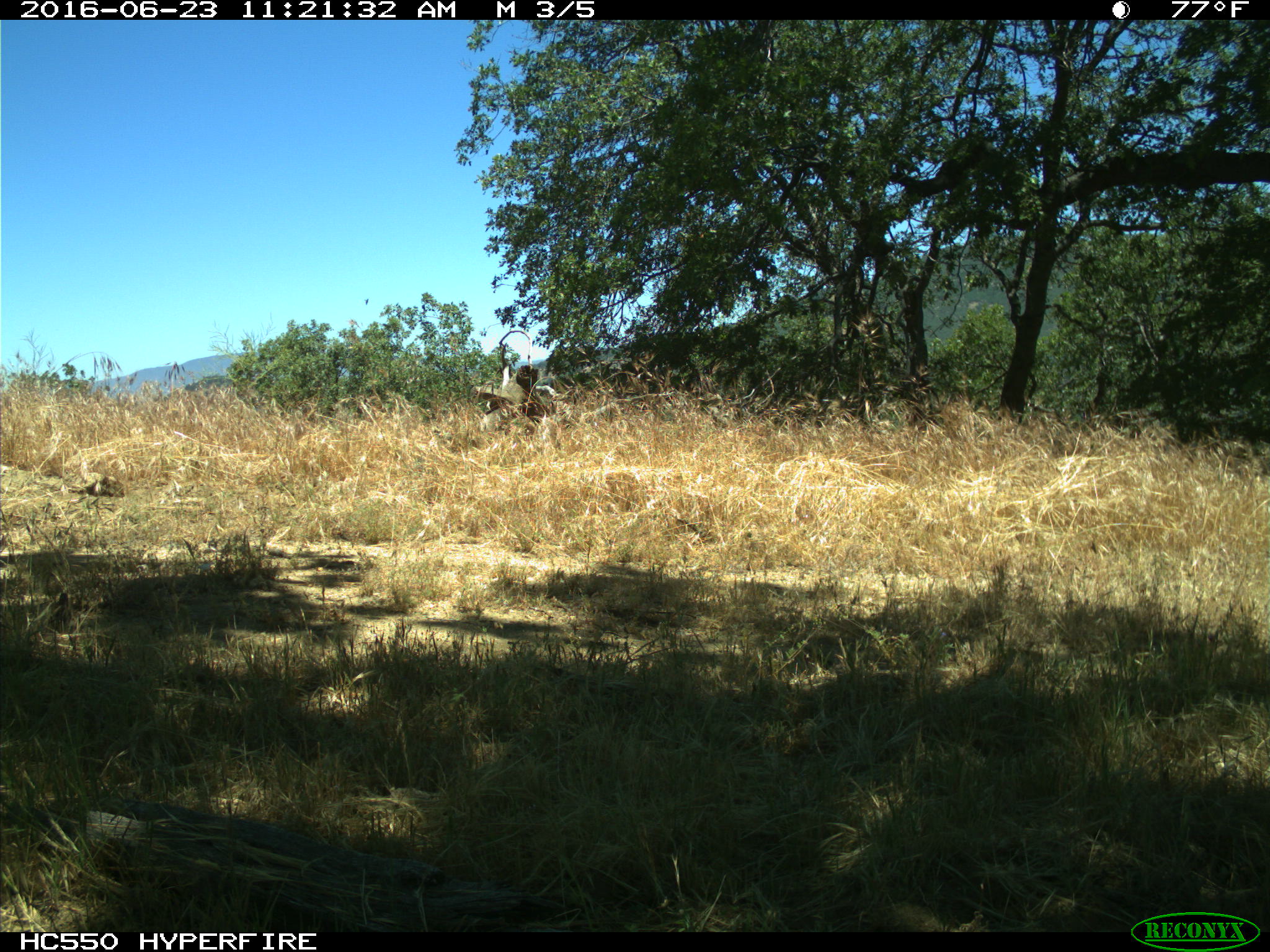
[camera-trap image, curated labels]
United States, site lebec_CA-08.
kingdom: Animalia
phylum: Chordata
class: Aves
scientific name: Aves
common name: birds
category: unidentified bird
Unidentified bird (birds) (Aves).